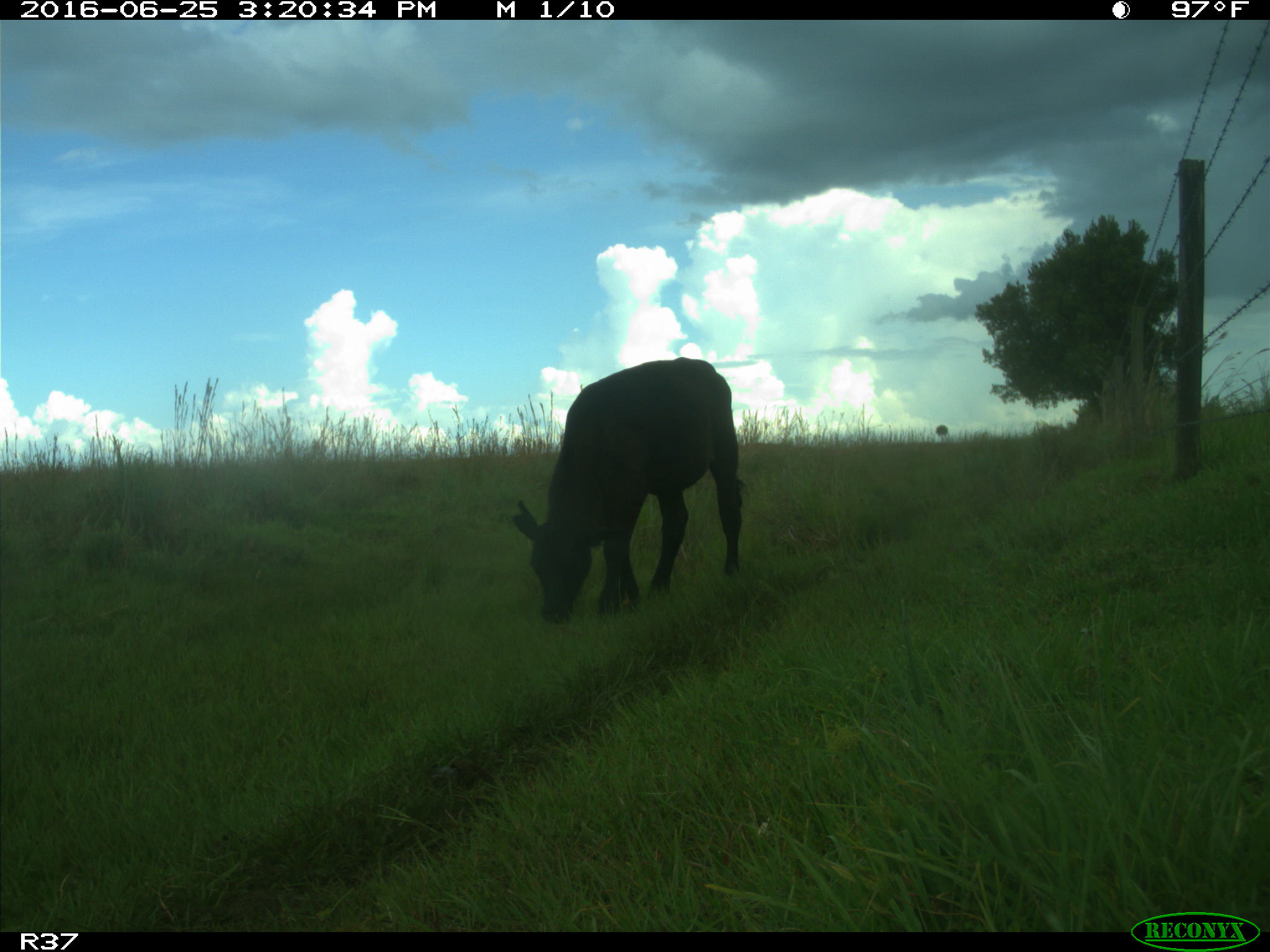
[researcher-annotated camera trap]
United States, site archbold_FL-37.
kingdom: Animalia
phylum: Chordata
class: Mammalia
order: Artiodactyla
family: Bovidae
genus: Bos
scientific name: Bos taurus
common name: domestic cow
Bos taurus (domestic cow).